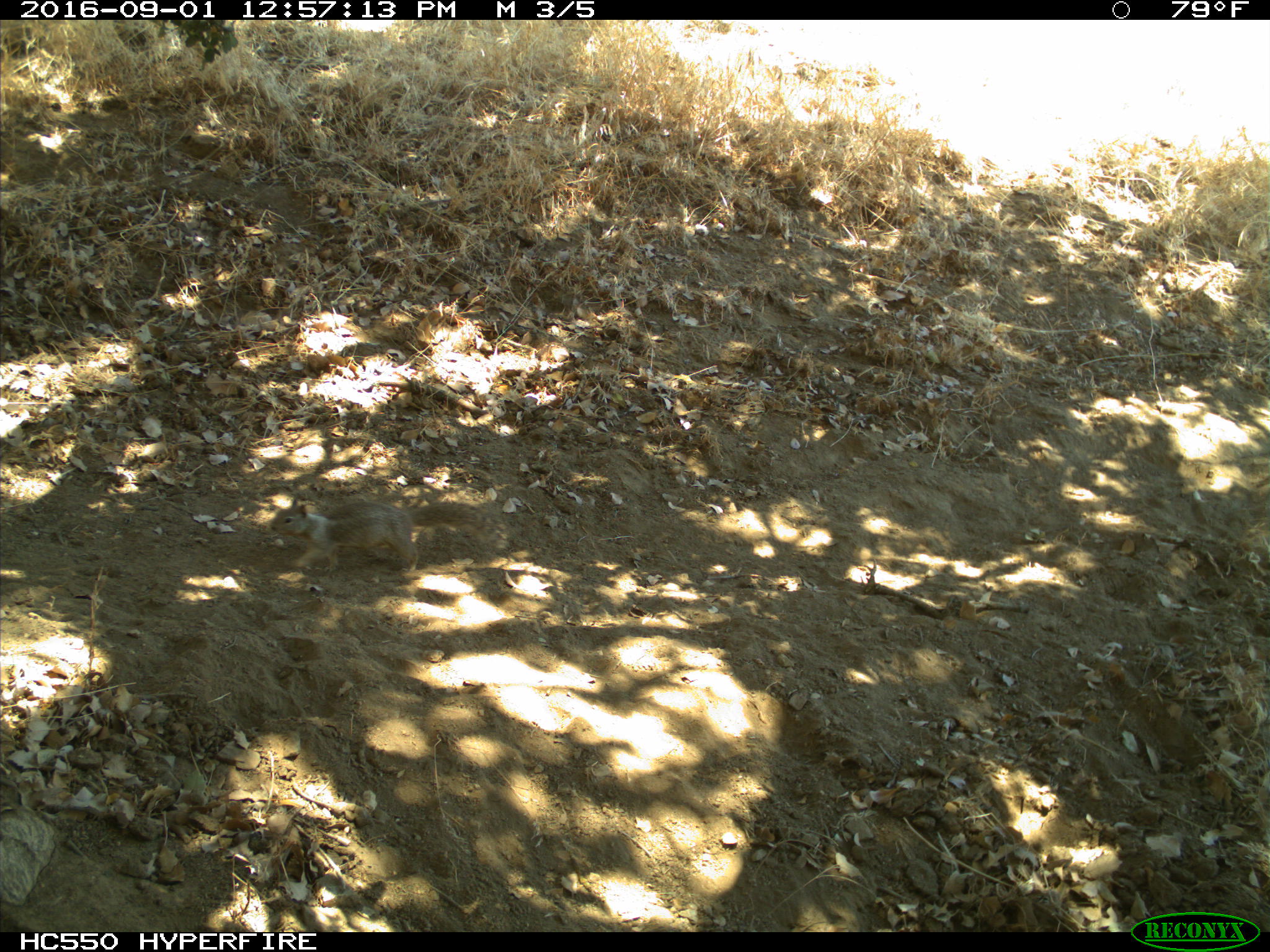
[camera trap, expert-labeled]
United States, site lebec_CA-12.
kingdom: Animalia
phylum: Chordata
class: Mammalia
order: Rodentia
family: Sciuridae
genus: Otospermophilus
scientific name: Otospermophilus beecheyi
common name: california ground squirrel